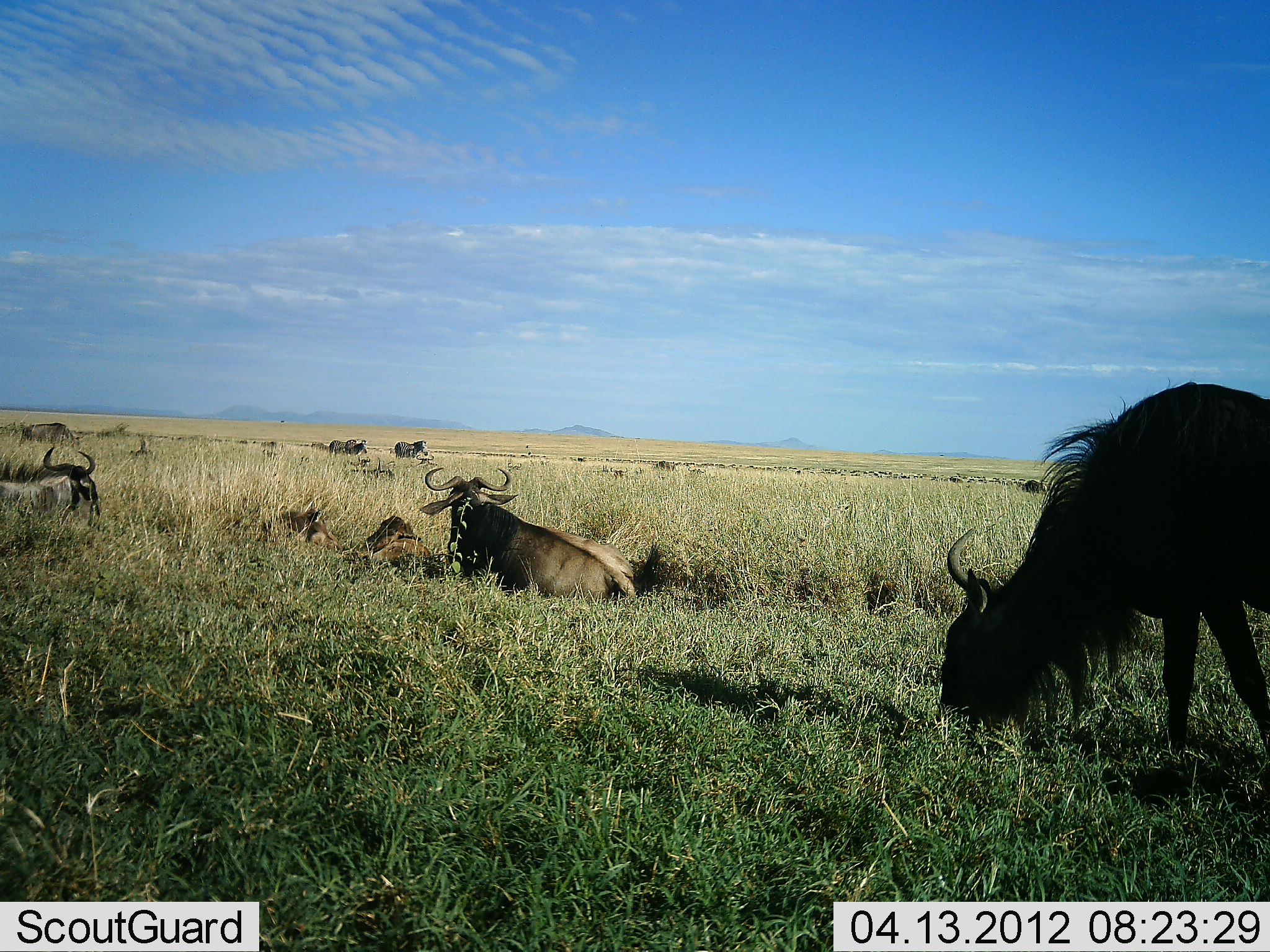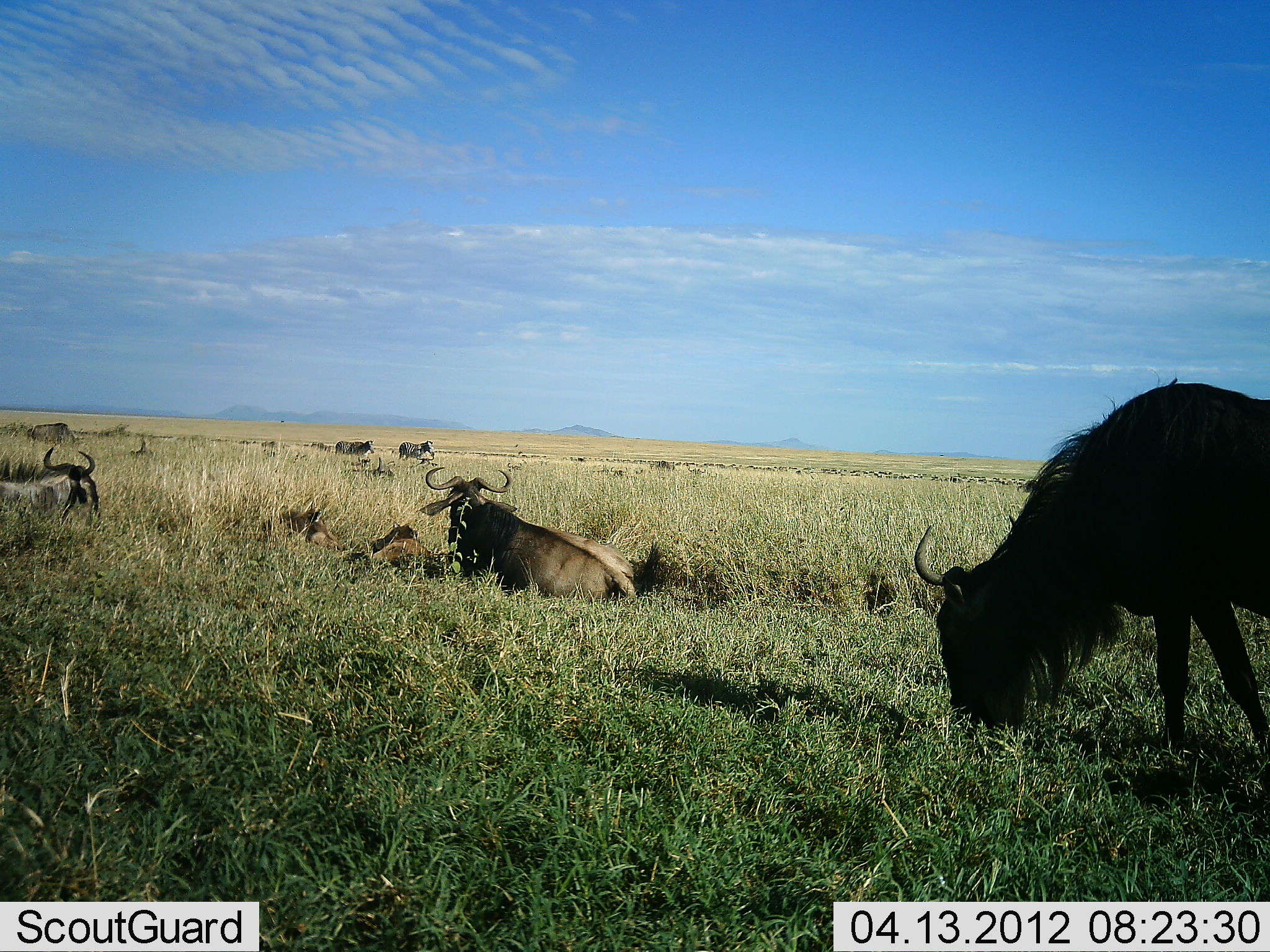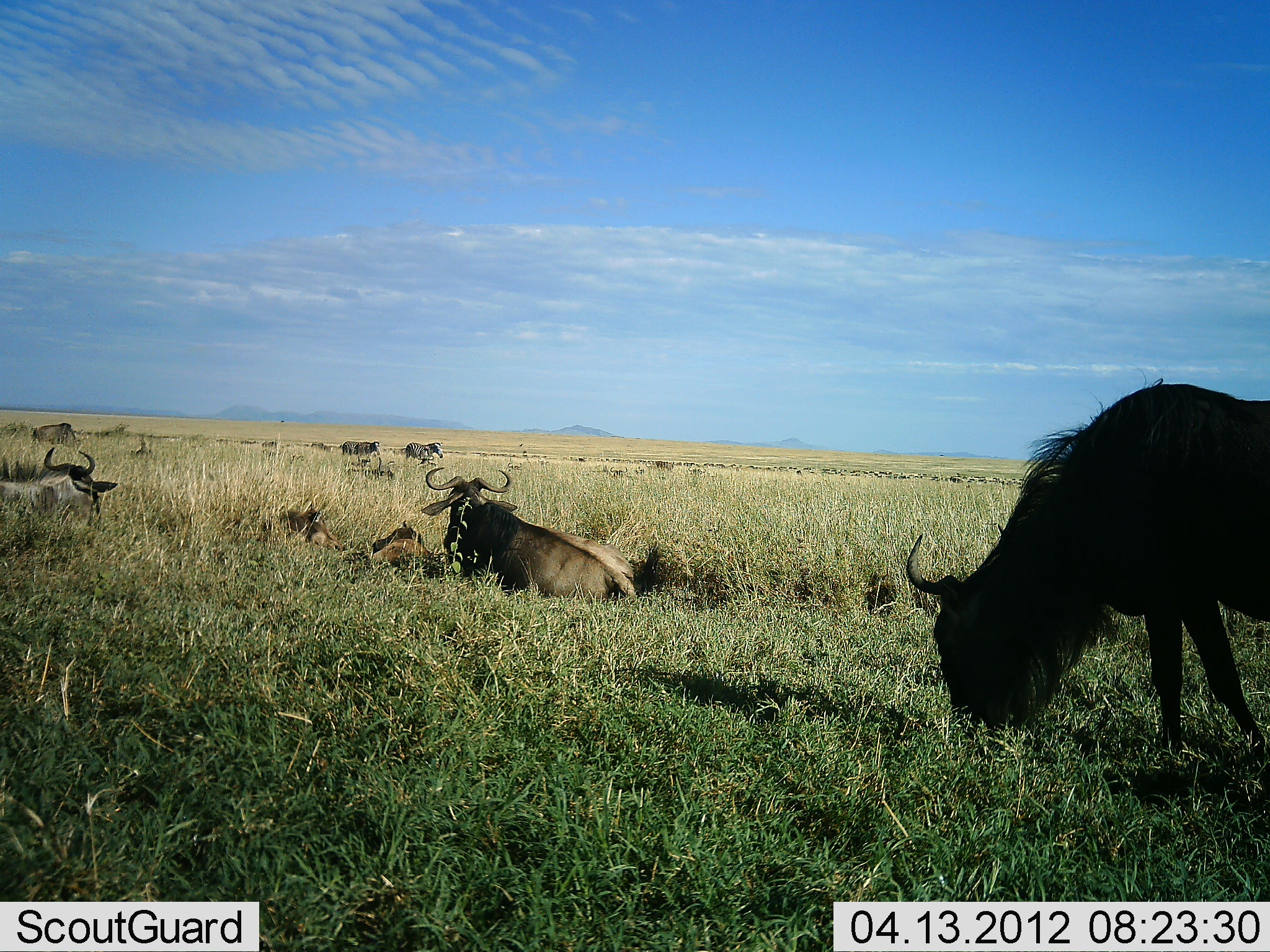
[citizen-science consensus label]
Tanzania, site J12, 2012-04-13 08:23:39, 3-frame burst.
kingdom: Animalia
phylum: Chordata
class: Mammalia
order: Artiodactyla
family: Bovidae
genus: Connochaetes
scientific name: Connochaetes taurinus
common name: blue wildebeest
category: wildebeest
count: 6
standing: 39%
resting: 94%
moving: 21%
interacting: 0%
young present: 36%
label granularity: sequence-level